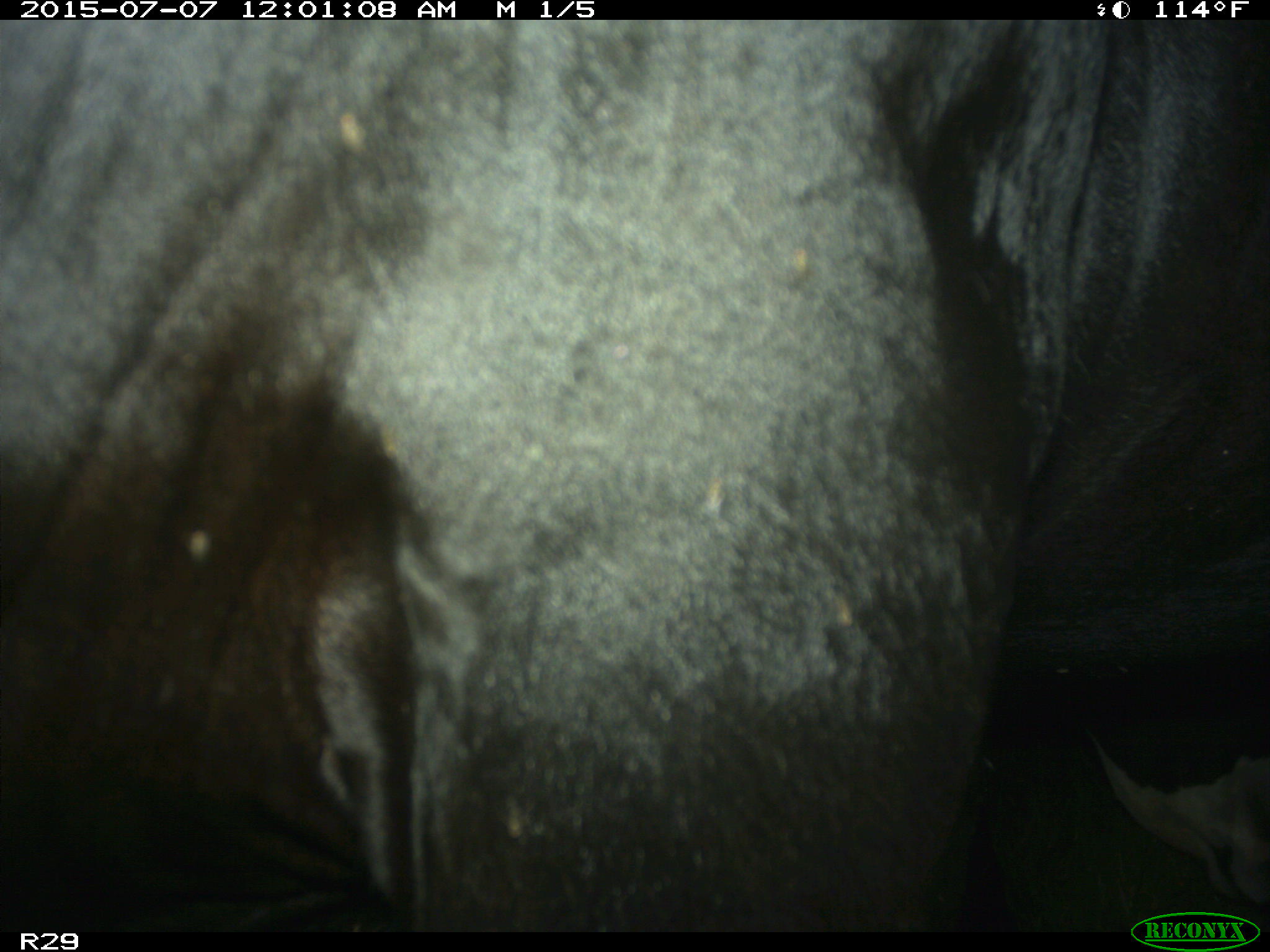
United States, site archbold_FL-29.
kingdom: Animalia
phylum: Chordata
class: Mammalia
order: Artiodactyla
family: Bovidae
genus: Bos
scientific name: Bos taurus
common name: domestic cow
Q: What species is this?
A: Bos taurus (domestic cow).